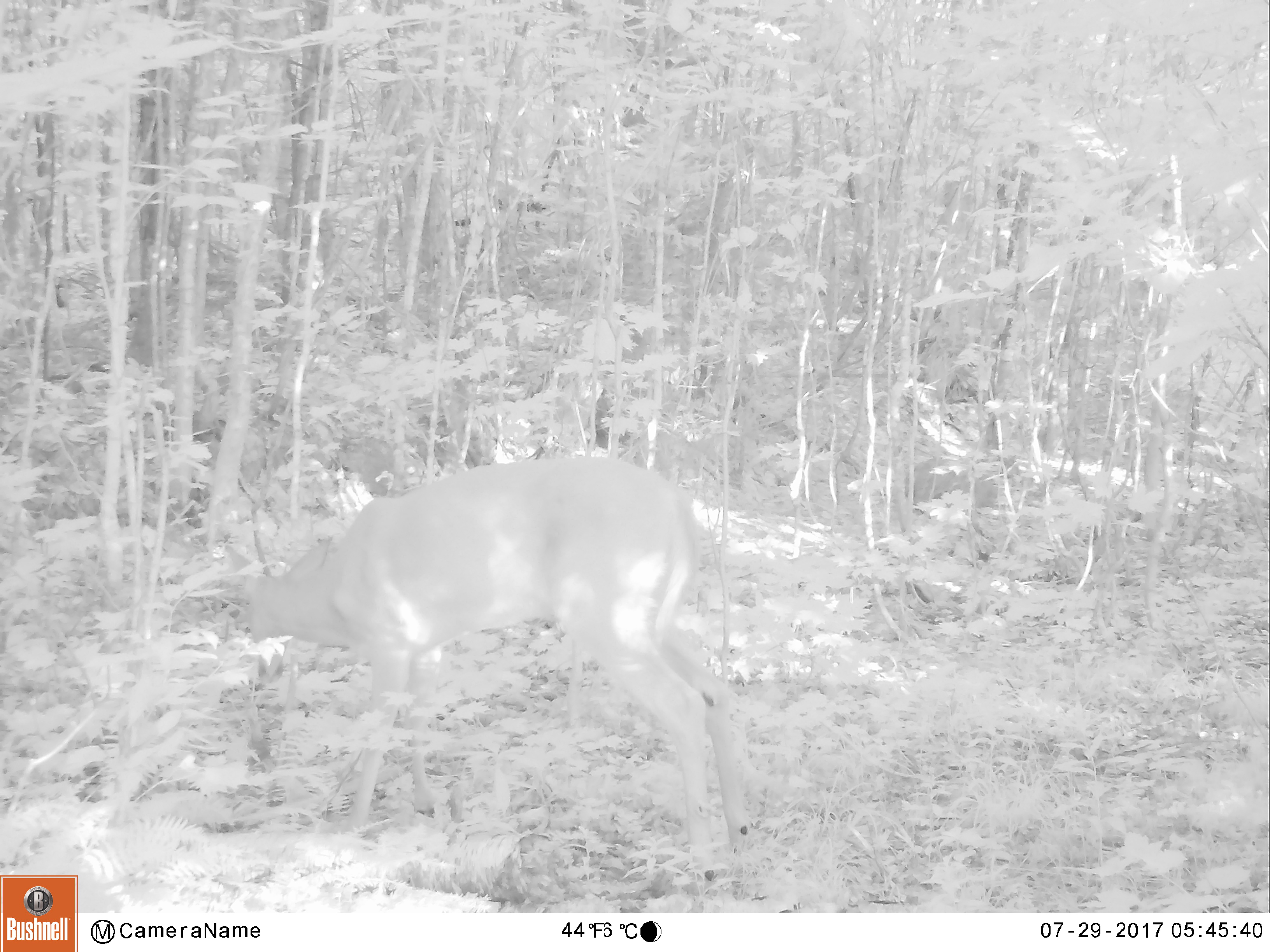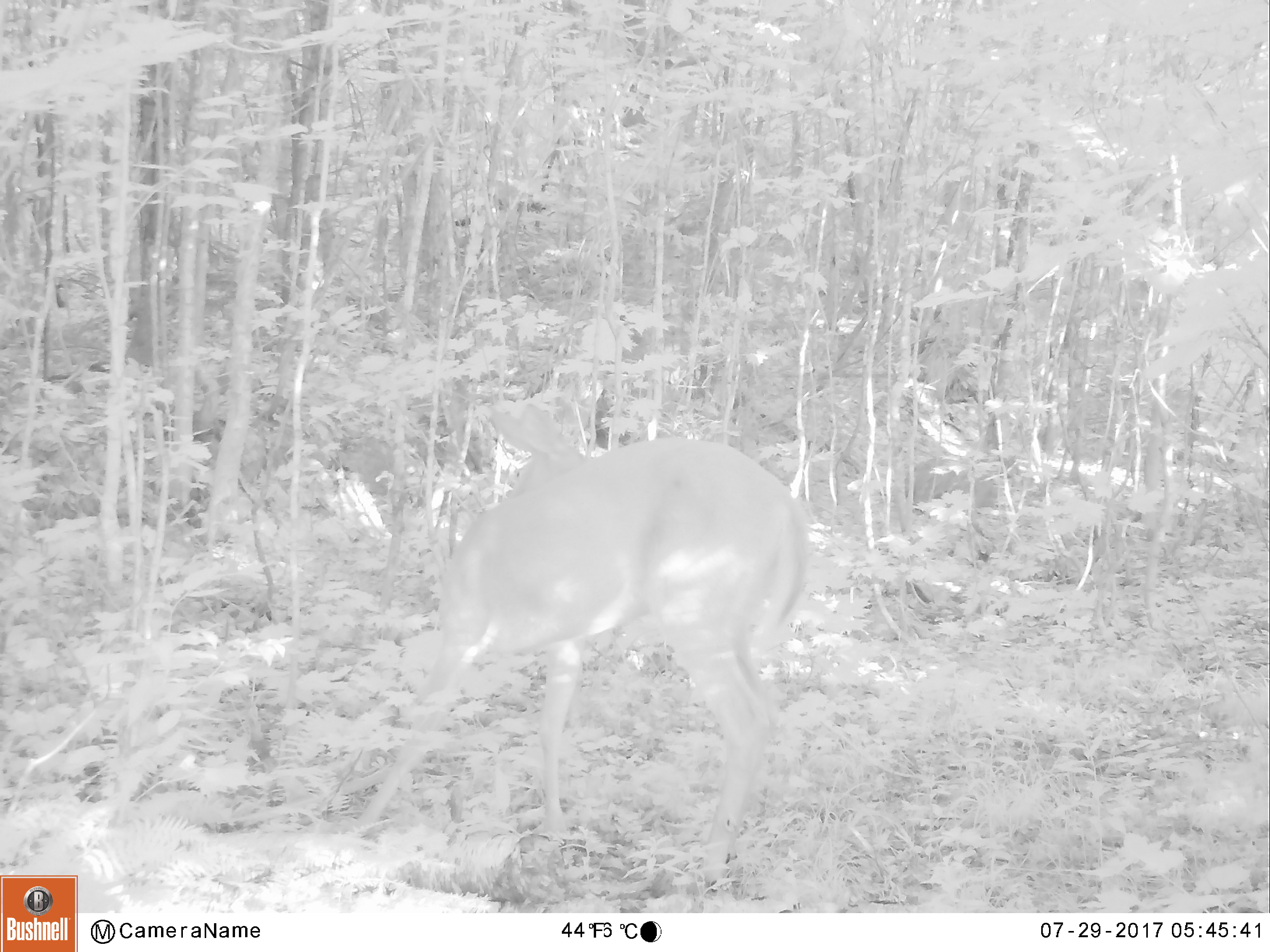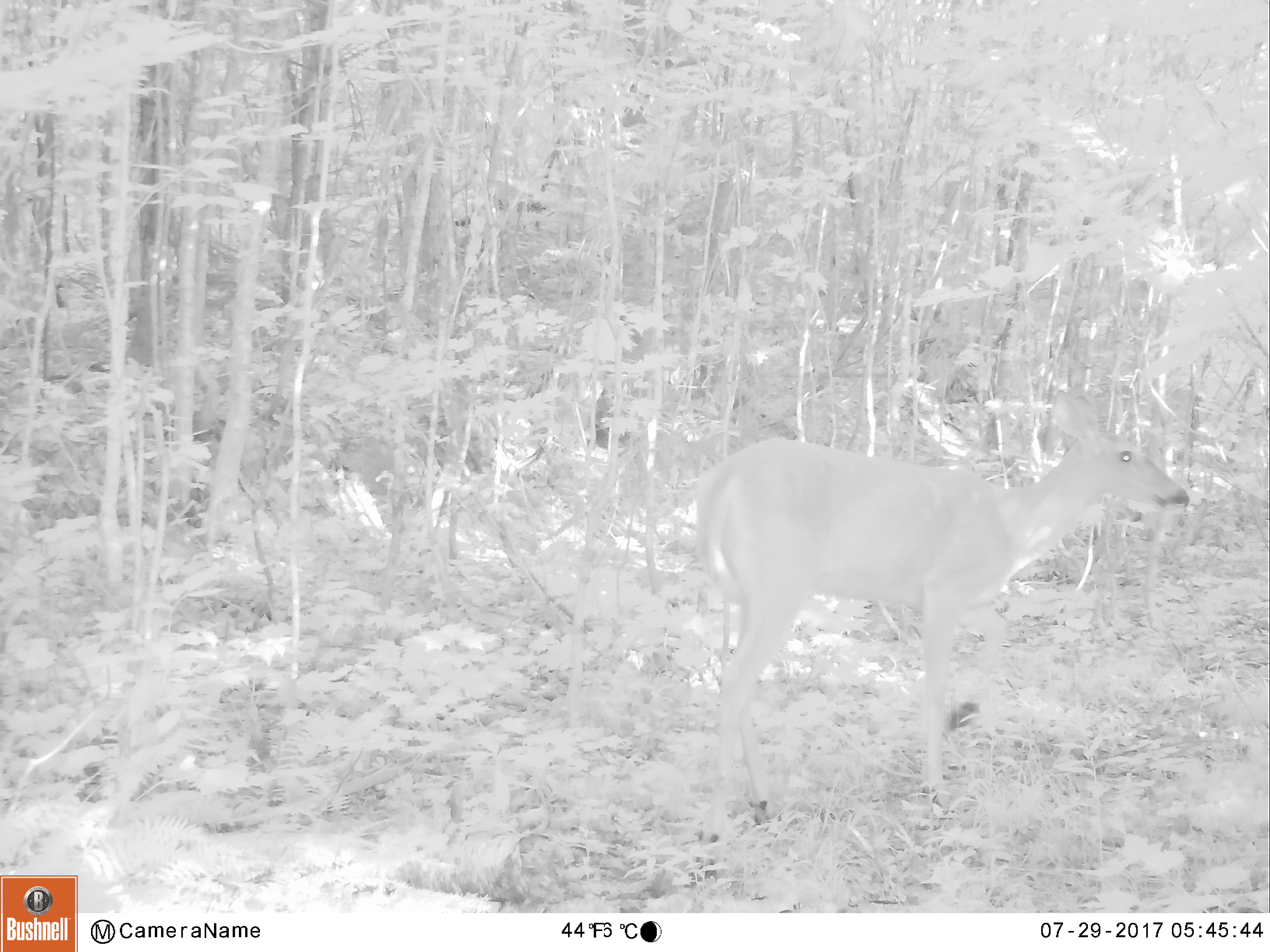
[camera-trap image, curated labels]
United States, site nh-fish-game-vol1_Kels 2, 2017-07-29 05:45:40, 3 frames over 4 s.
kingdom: Animalia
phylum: Chordata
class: Mammalia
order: Artiodactyla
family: Cervidae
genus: Odocoileus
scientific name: Odocoileus virginianus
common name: white-tailed deer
White-tailed deer (Odocoileus virginianus).